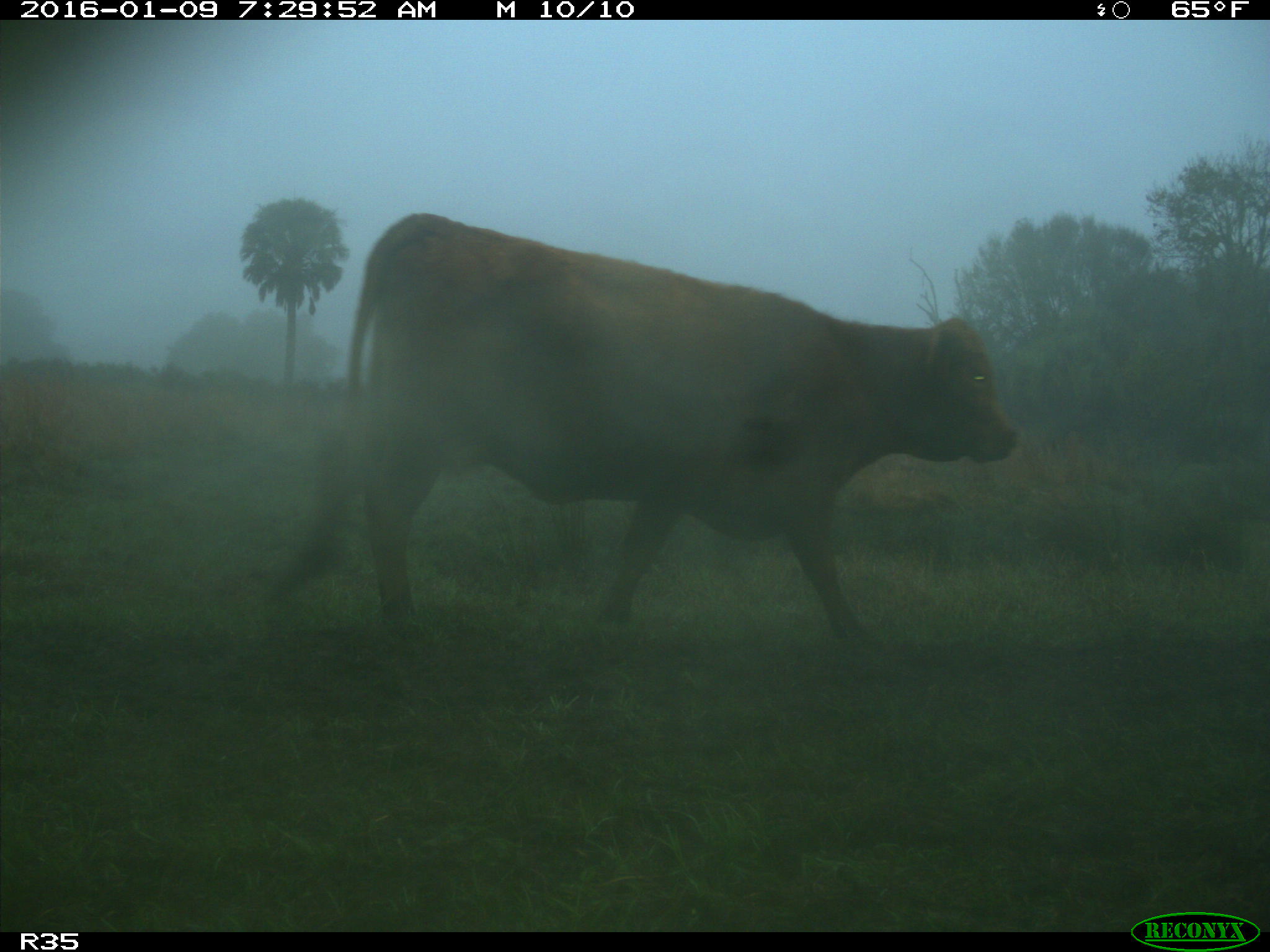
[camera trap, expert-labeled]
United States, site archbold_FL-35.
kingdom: Animalia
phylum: Chordata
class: Mammalia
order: Artiodactyla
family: Bovidae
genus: Bos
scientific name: Bos taurus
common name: domestic cow